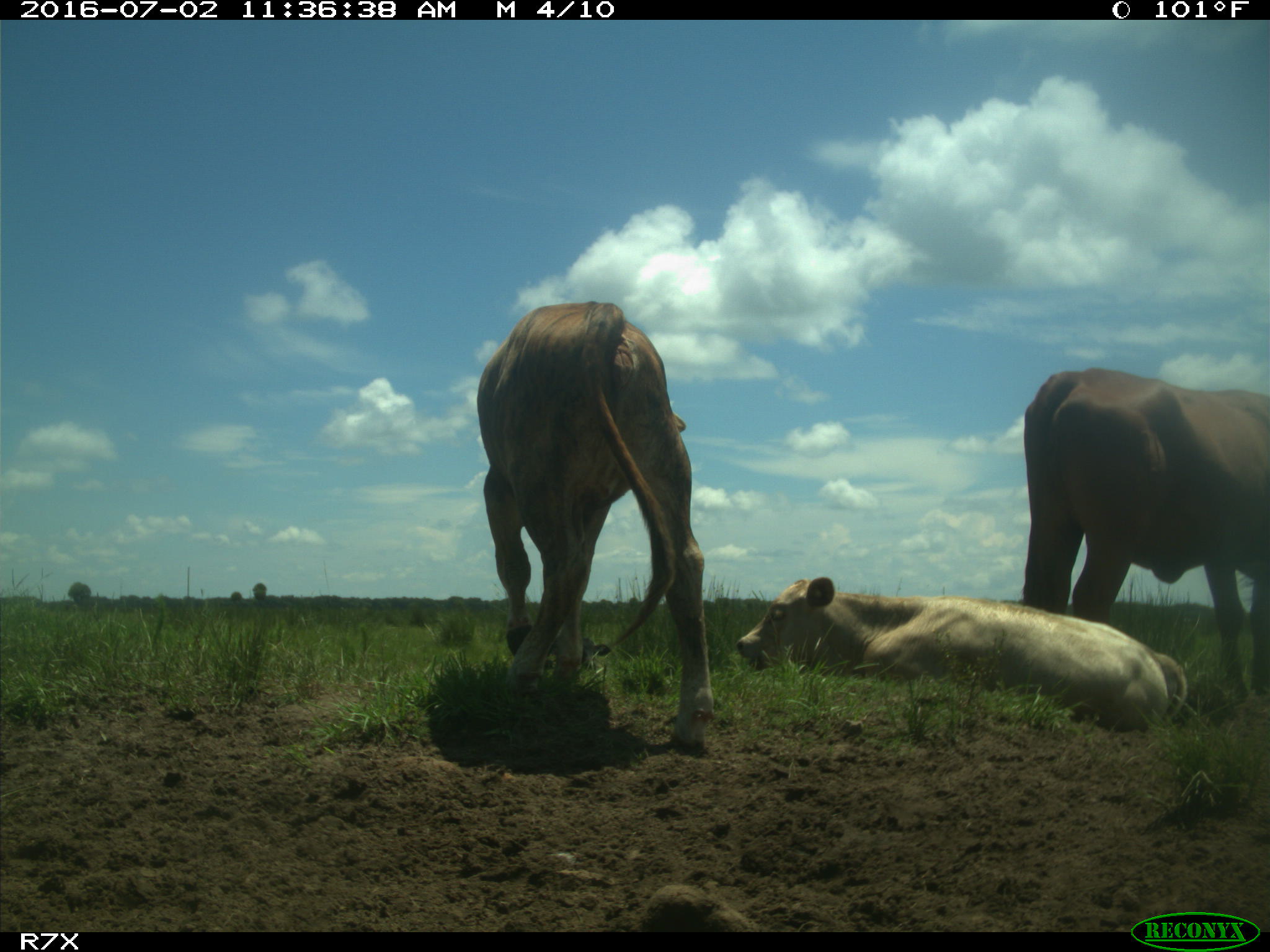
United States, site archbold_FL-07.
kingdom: Animalia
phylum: Chordata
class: Mammalia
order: Artiodactyla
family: Bovidae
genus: Bos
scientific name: Bos taurus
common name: domestic cow